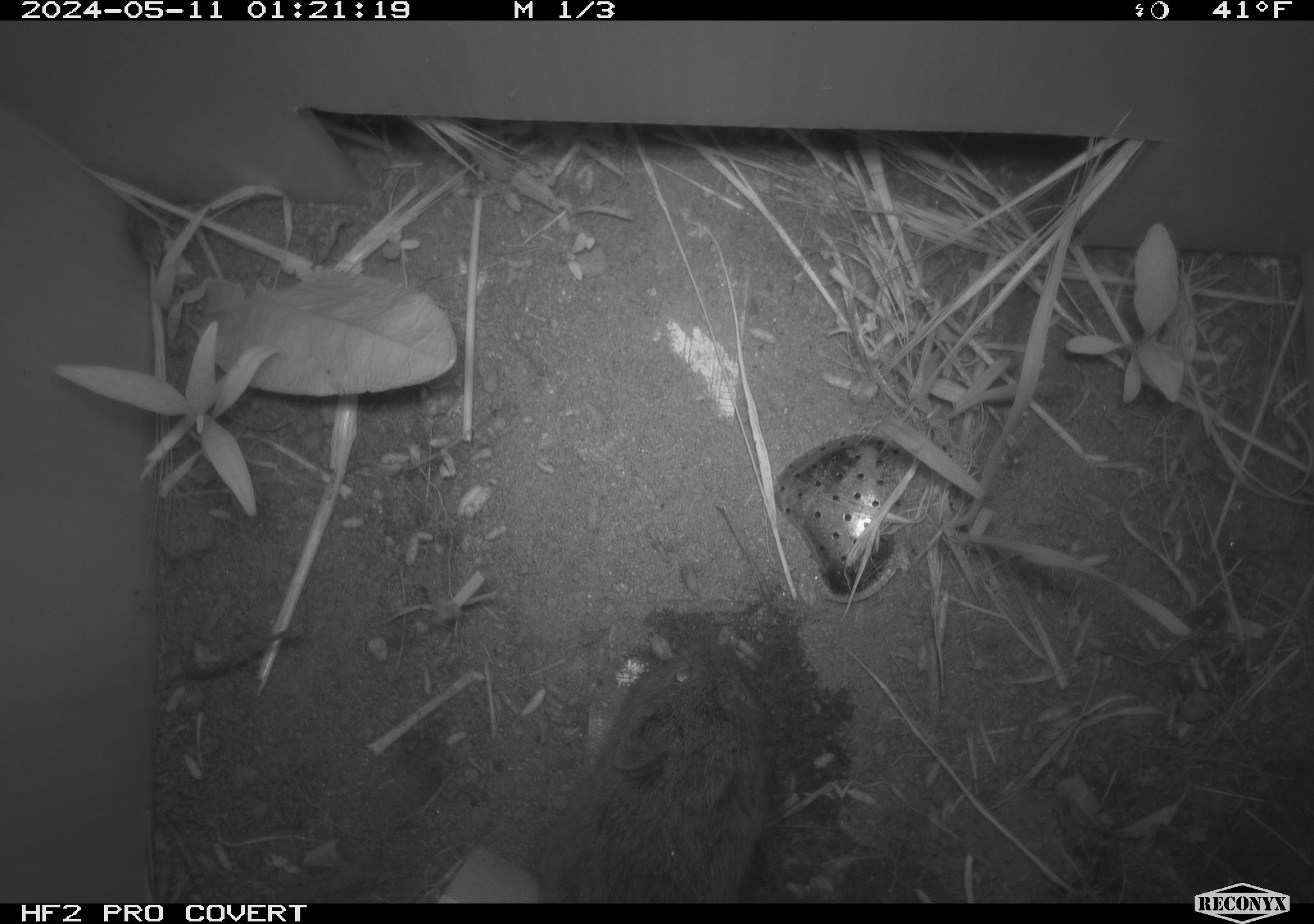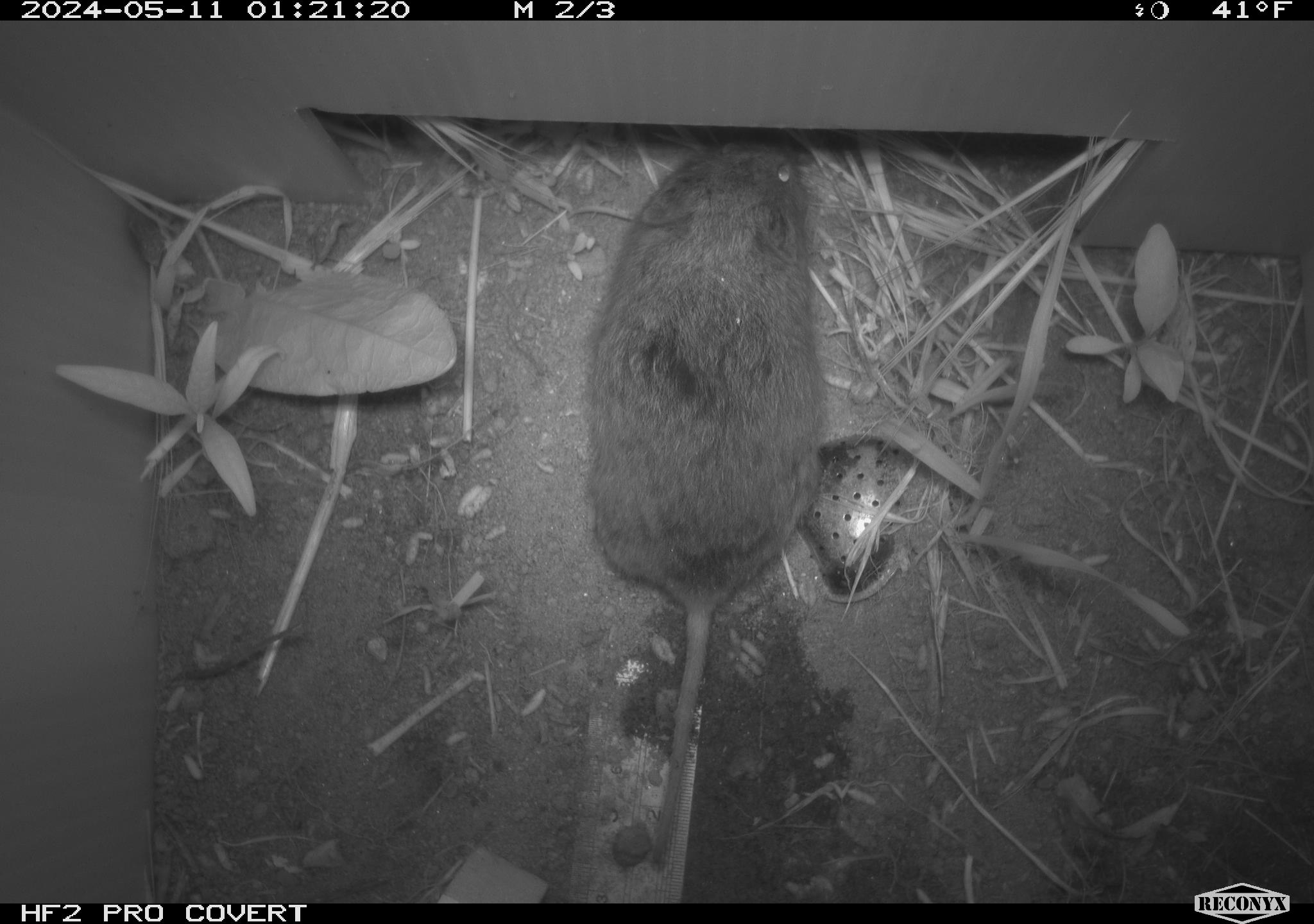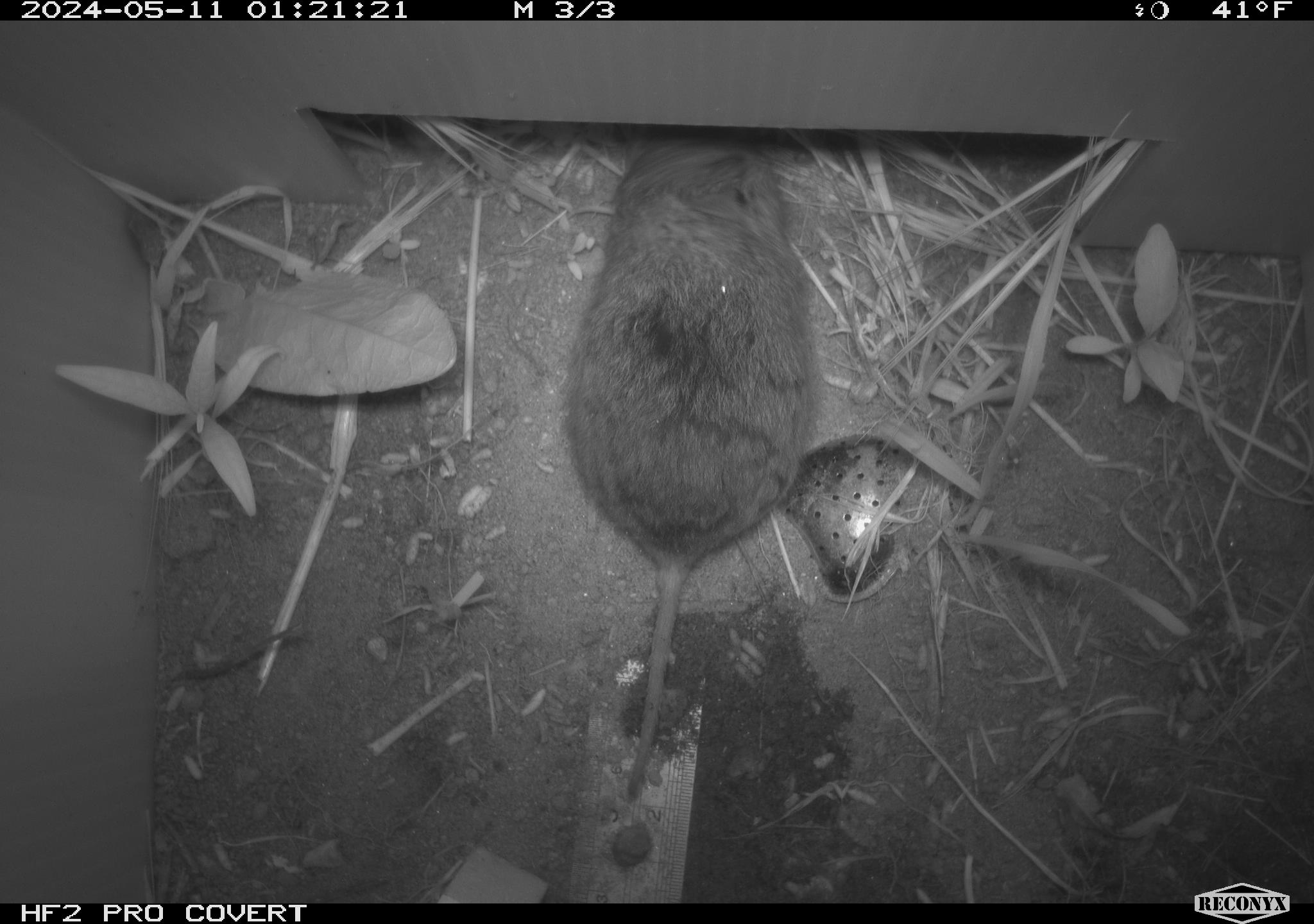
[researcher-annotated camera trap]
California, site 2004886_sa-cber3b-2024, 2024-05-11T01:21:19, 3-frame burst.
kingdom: Animalia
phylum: Chordata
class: Mammalia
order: Rodentia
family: Cricetidae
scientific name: Arvicolinae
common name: voles, lemmings, and muskrats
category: arvicolinae subfamily